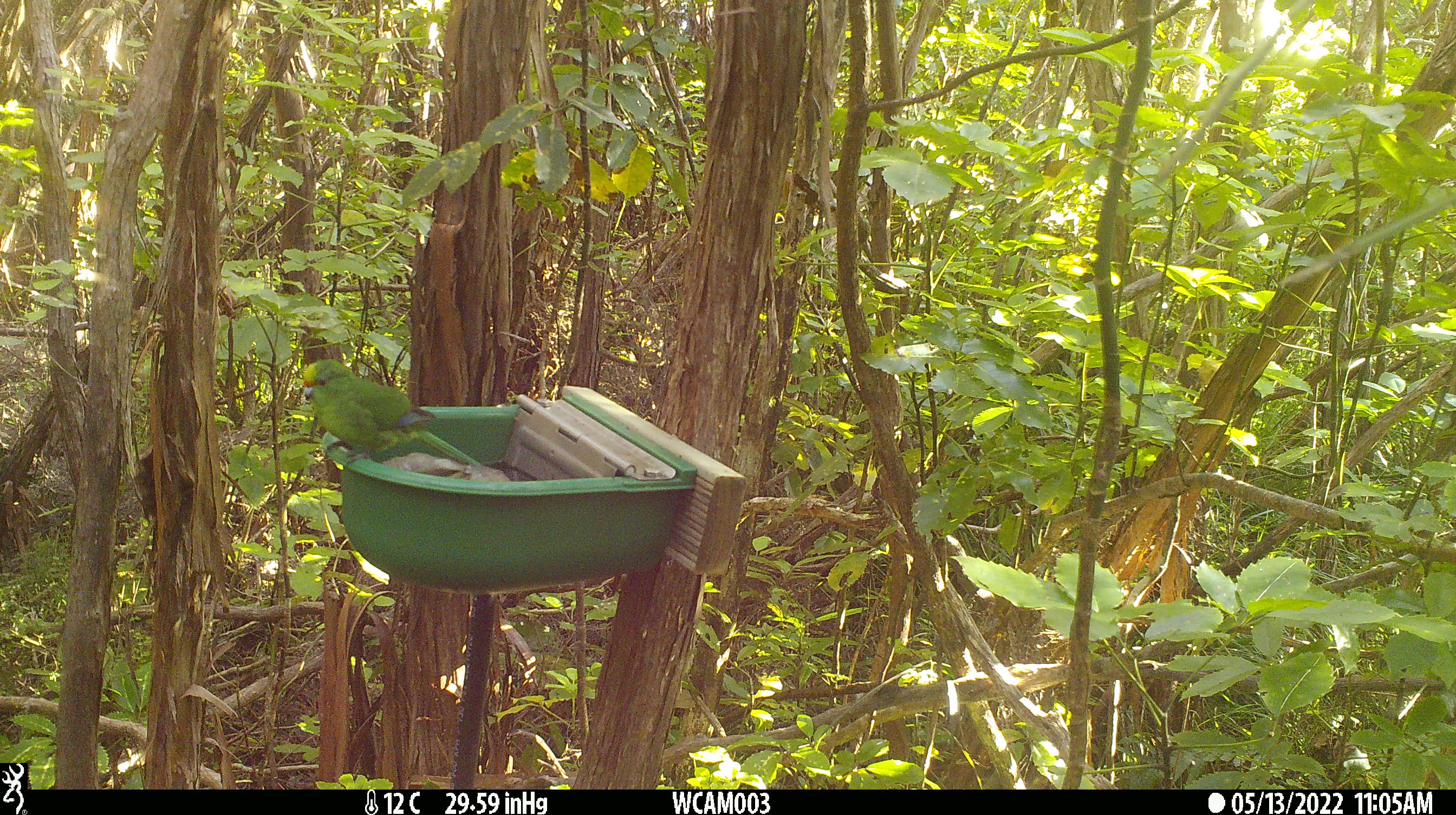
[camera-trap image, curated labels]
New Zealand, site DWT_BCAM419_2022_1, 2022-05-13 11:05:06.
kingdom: Animalia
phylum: Chordata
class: Aves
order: Psittaciformes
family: Psittaculidae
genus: Cyanoramphus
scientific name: Cyanoramphus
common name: parakeet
Parakeet (Cyanoramphus).